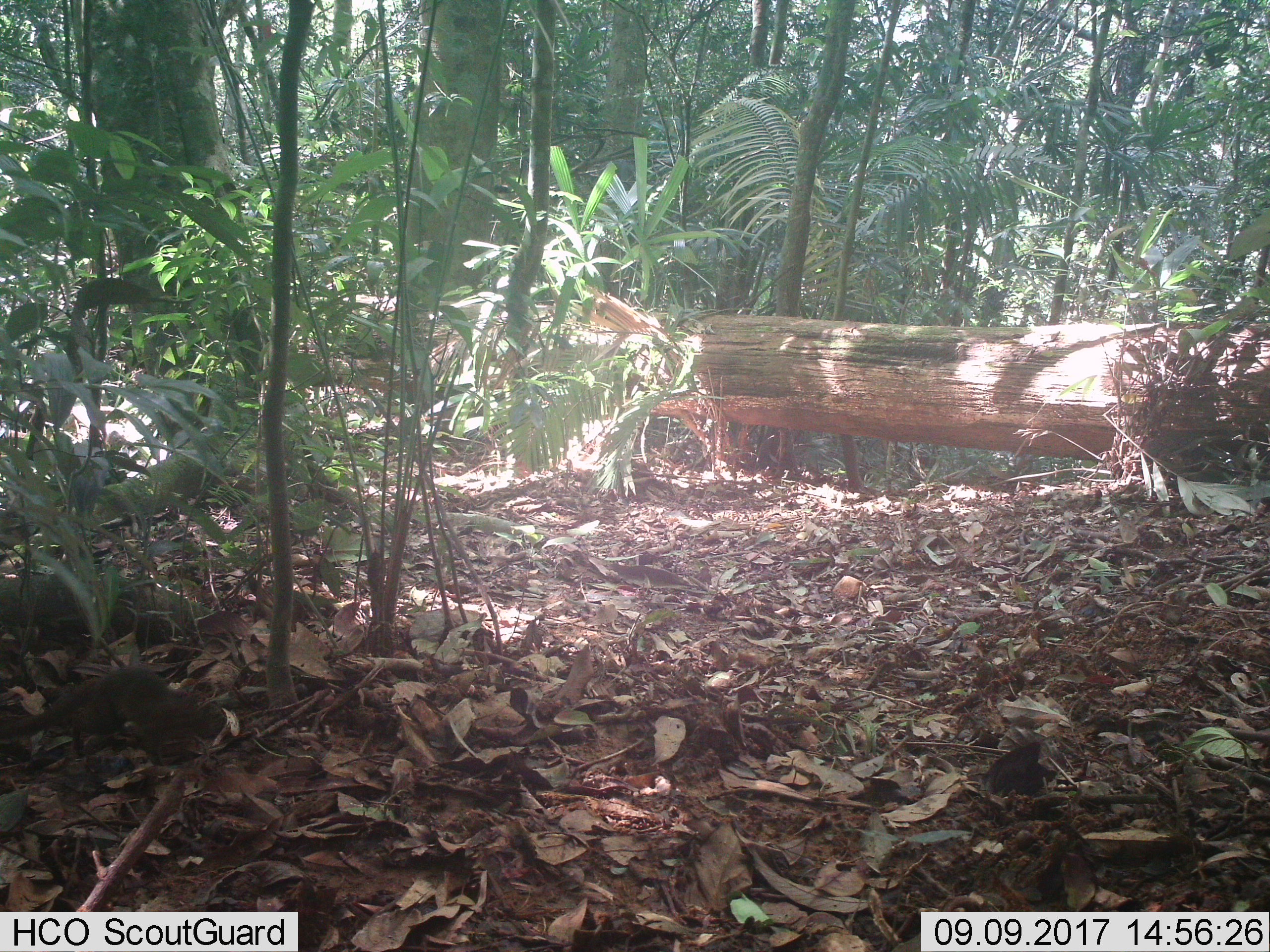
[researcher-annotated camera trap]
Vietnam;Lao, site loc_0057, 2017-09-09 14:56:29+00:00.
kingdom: Animalia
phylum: Chordata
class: Mammalia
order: Rodentia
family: Sciuridae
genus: Dremomys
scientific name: Dremomys rufigenis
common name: red-cheeked squirrel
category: red cheeked squirrel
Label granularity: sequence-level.